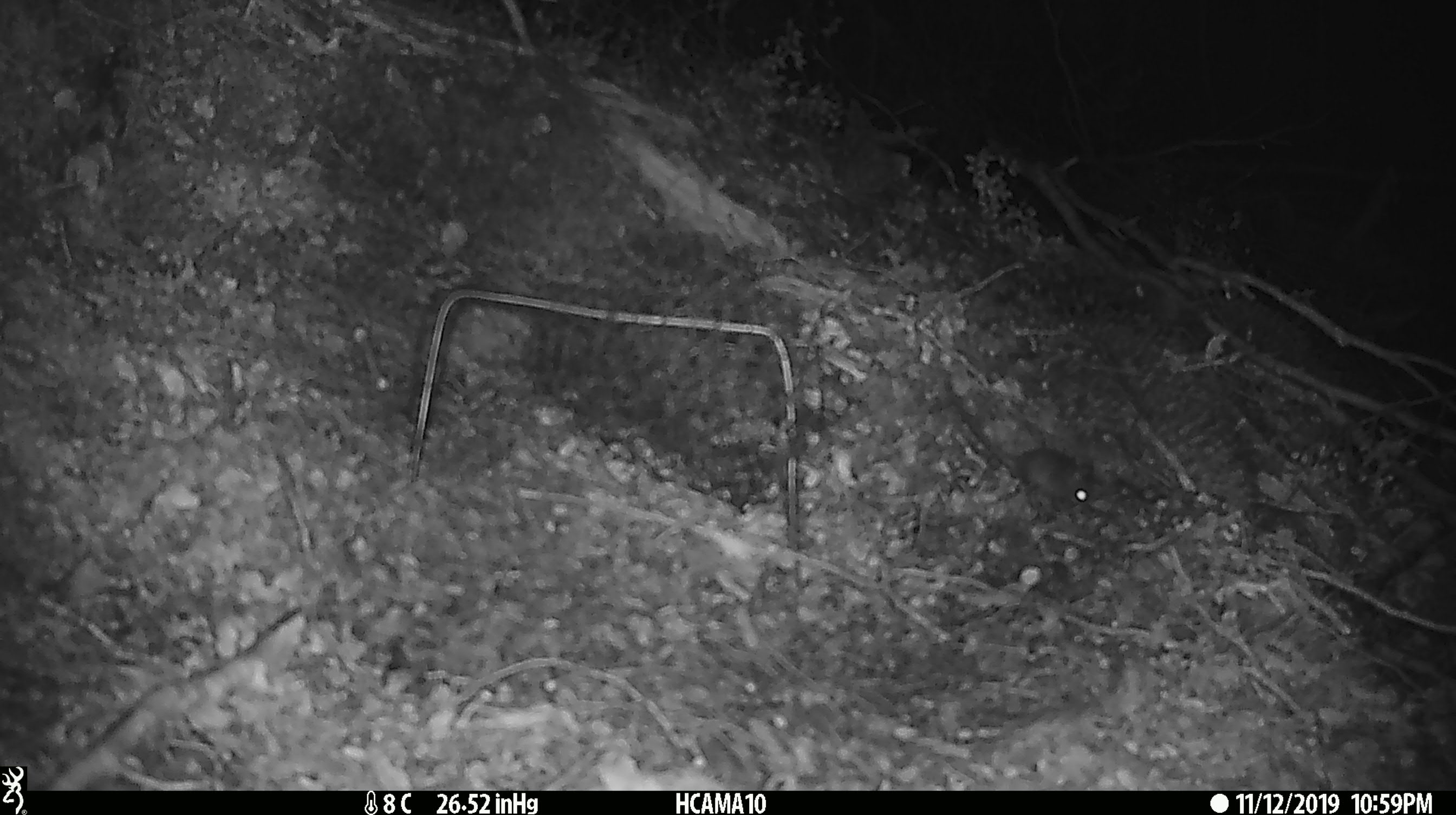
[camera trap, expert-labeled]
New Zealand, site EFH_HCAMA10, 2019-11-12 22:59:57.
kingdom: Animalia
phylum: Chordata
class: Mammalia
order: Rodentia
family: Muridae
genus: Mus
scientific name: Mus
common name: mouse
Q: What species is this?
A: Mouse (Mus).